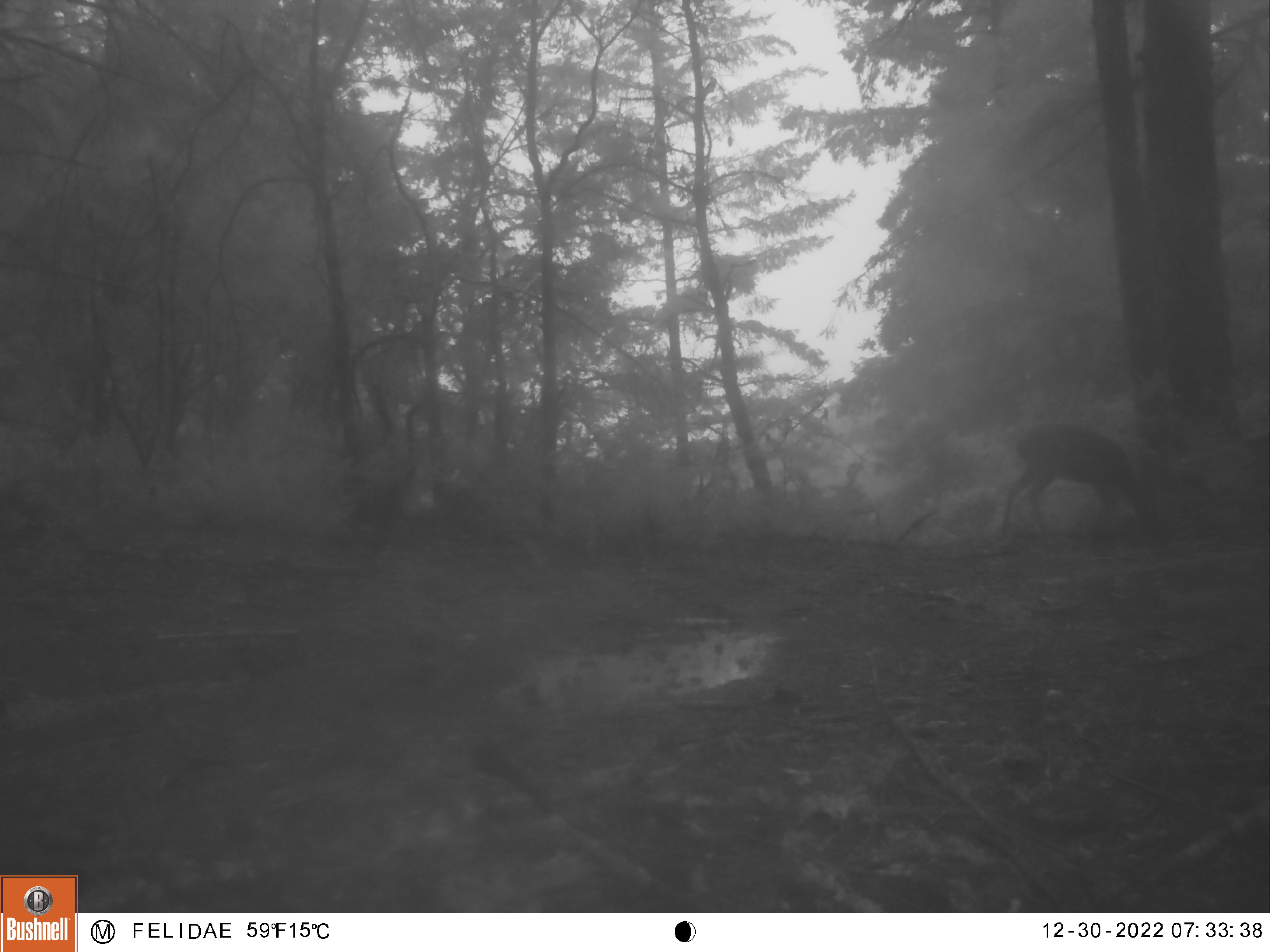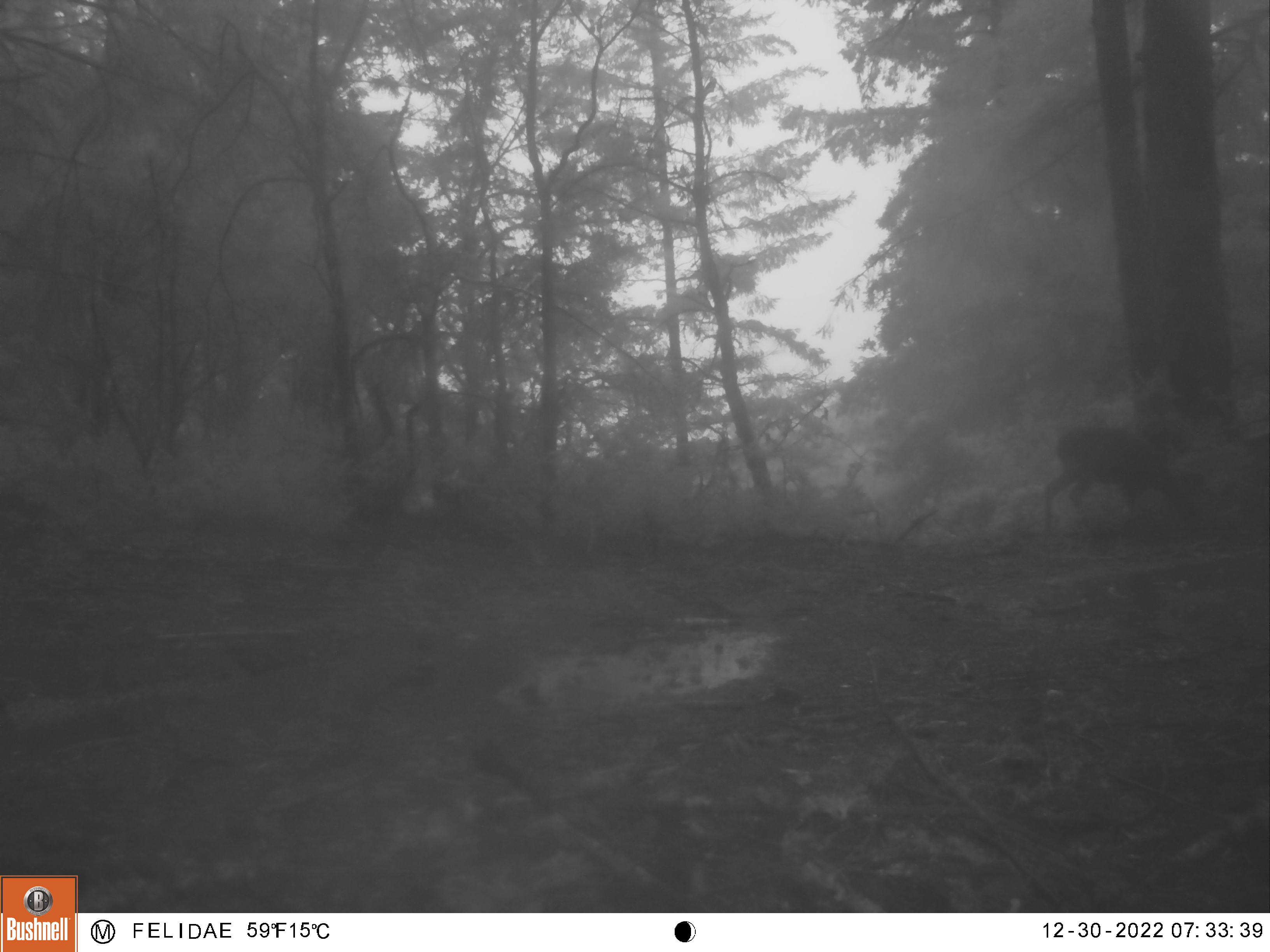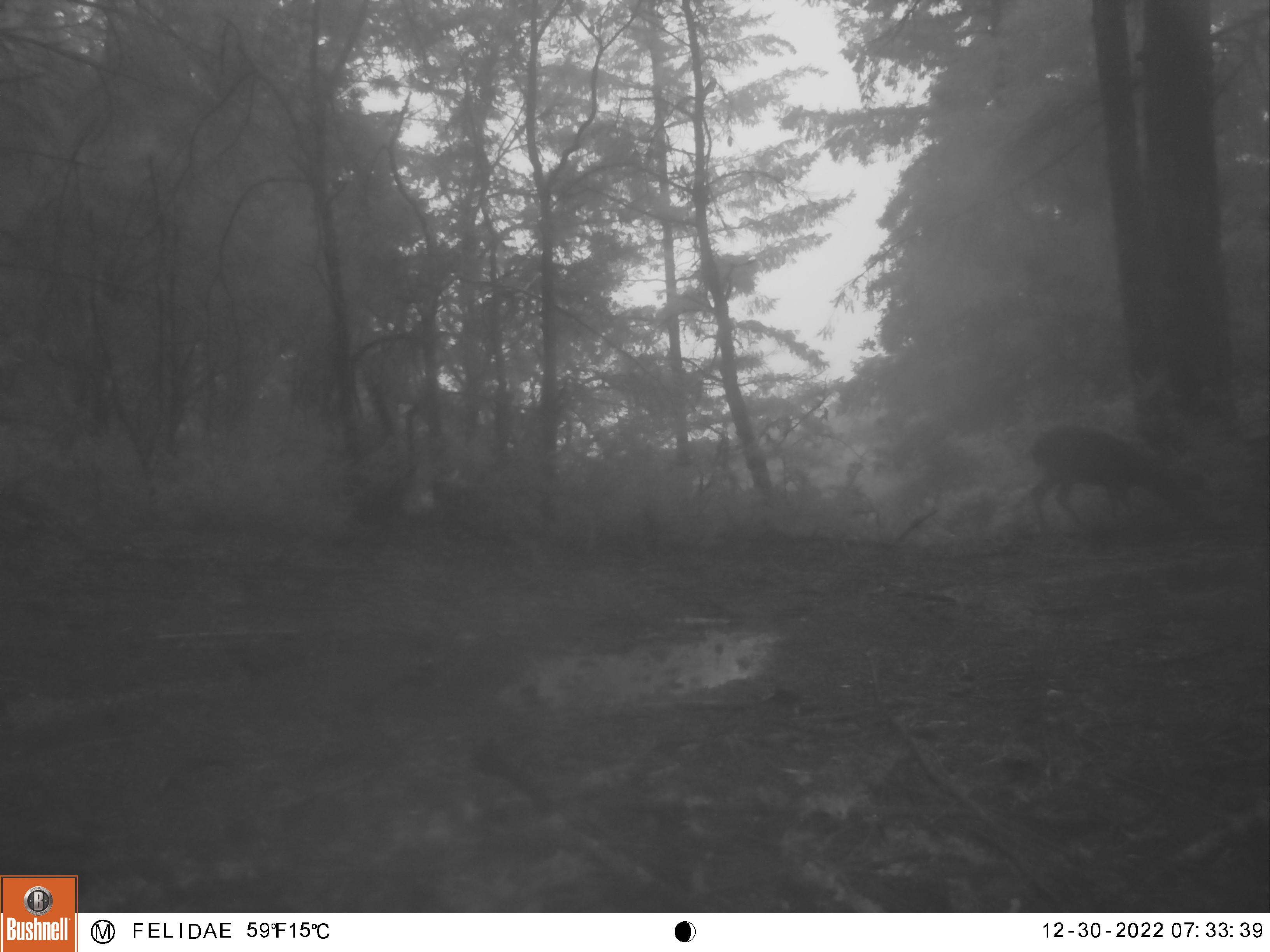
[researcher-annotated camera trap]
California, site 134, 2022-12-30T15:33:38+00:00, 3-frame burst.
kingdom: Animalia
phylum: Chordata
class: Mammalia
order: Artiodactyla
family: Cervidae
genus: Odocoileus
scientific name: Odocoileus hemionus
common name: mule deer